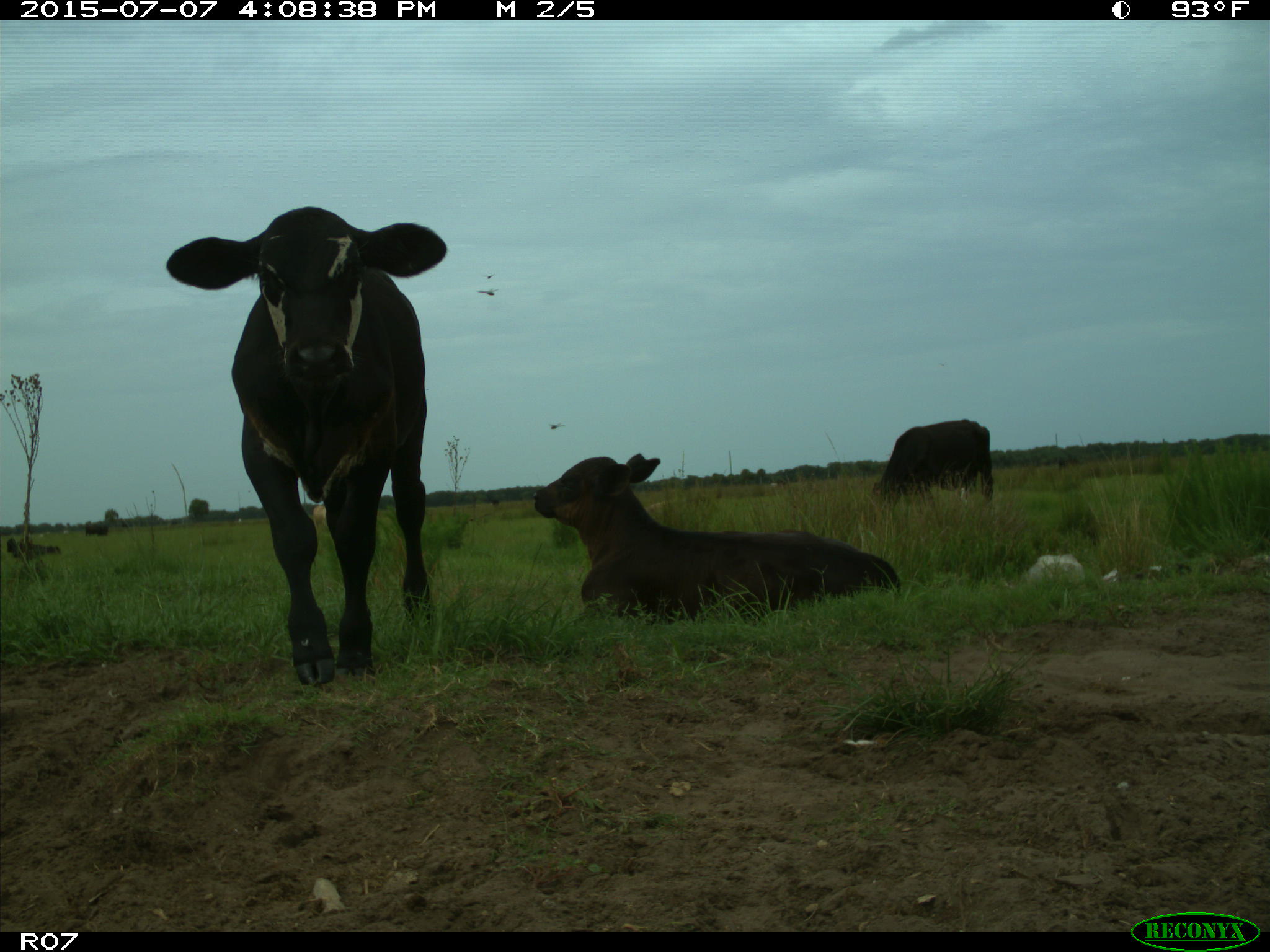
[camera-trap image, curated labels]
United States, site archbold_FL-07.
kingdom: Animalia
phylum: Chordata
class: Mammalia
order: Artiodactyla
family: Bovidae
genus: Bos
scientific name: Bos taurus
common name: domestic cow